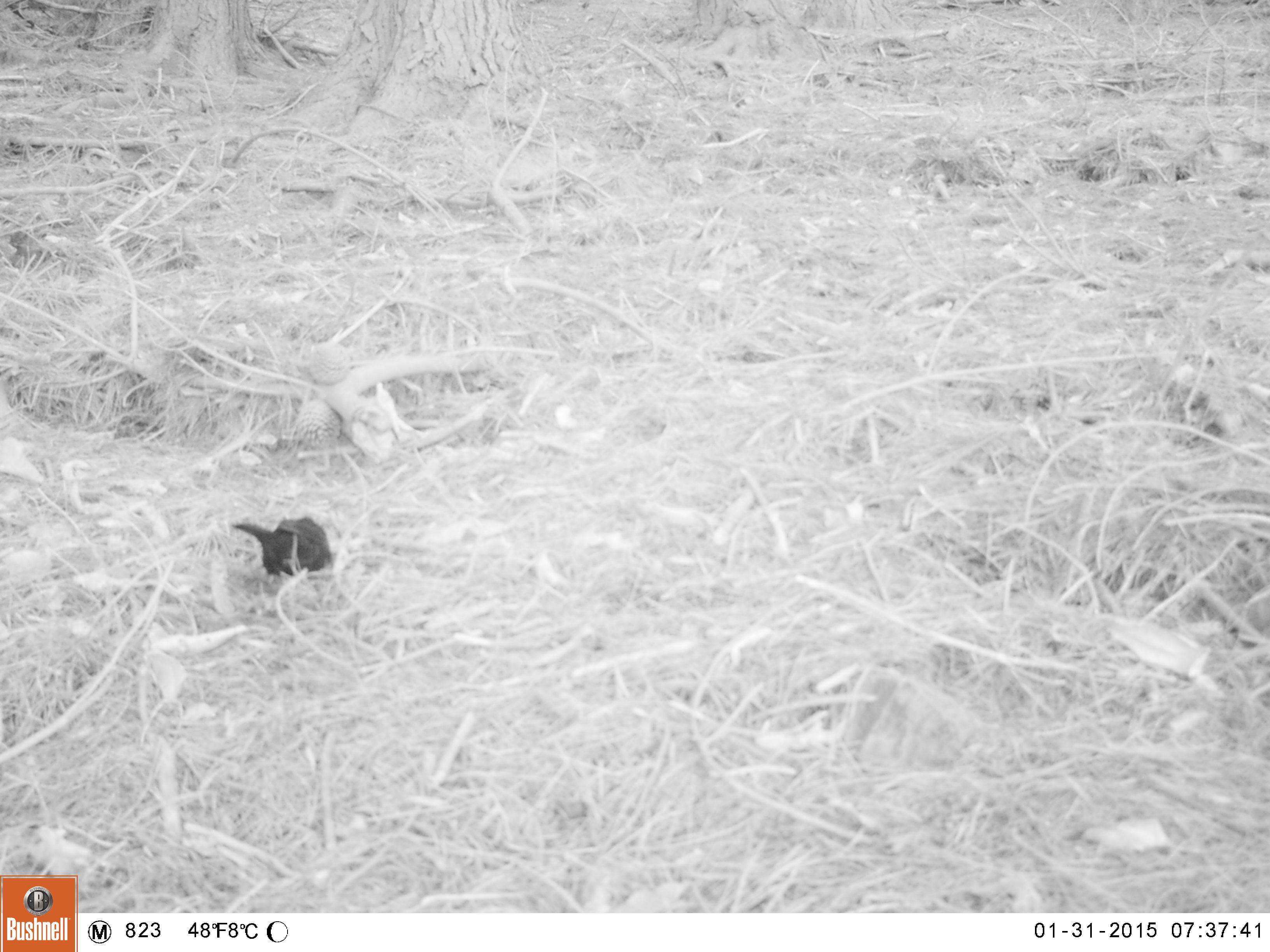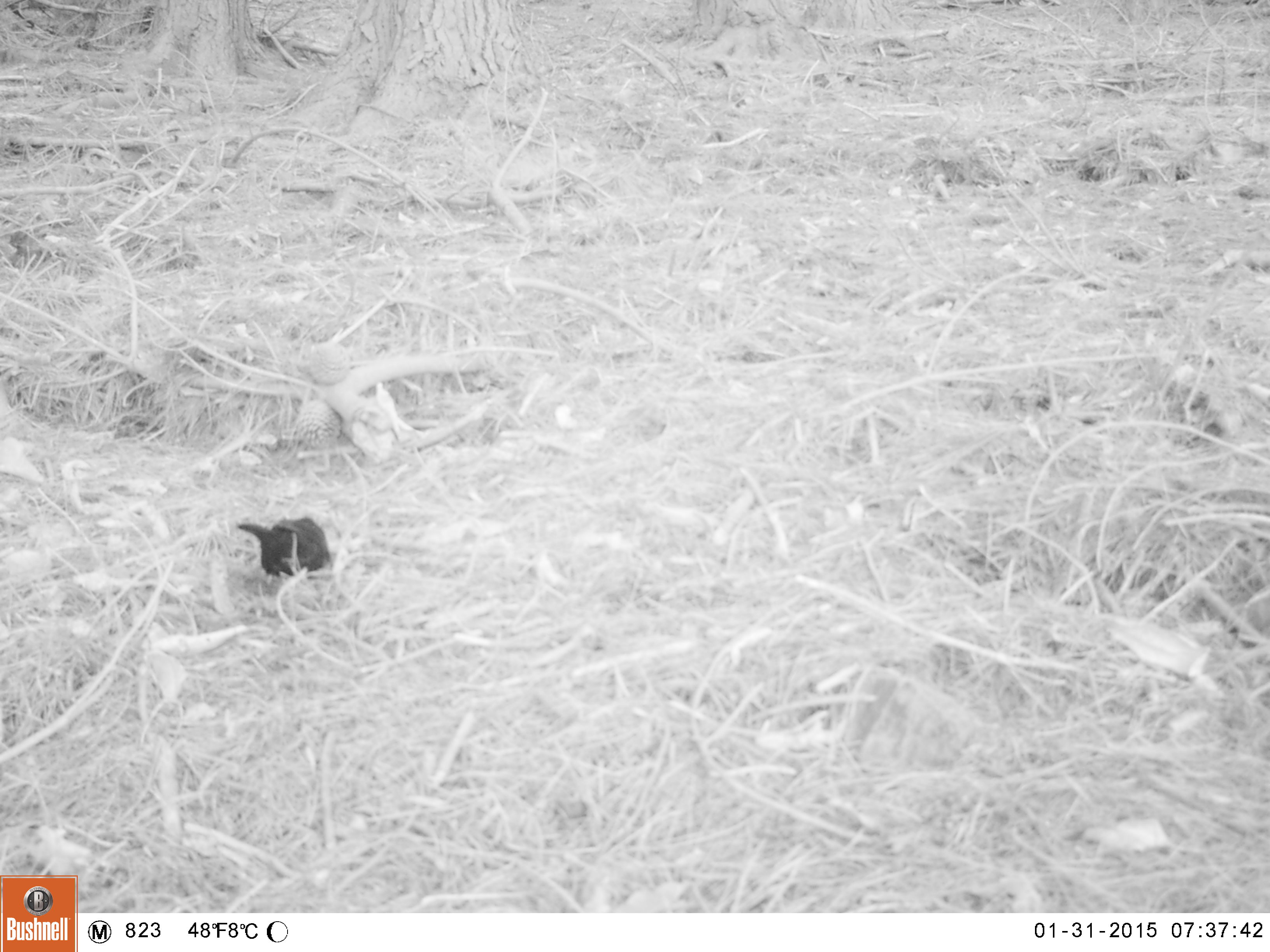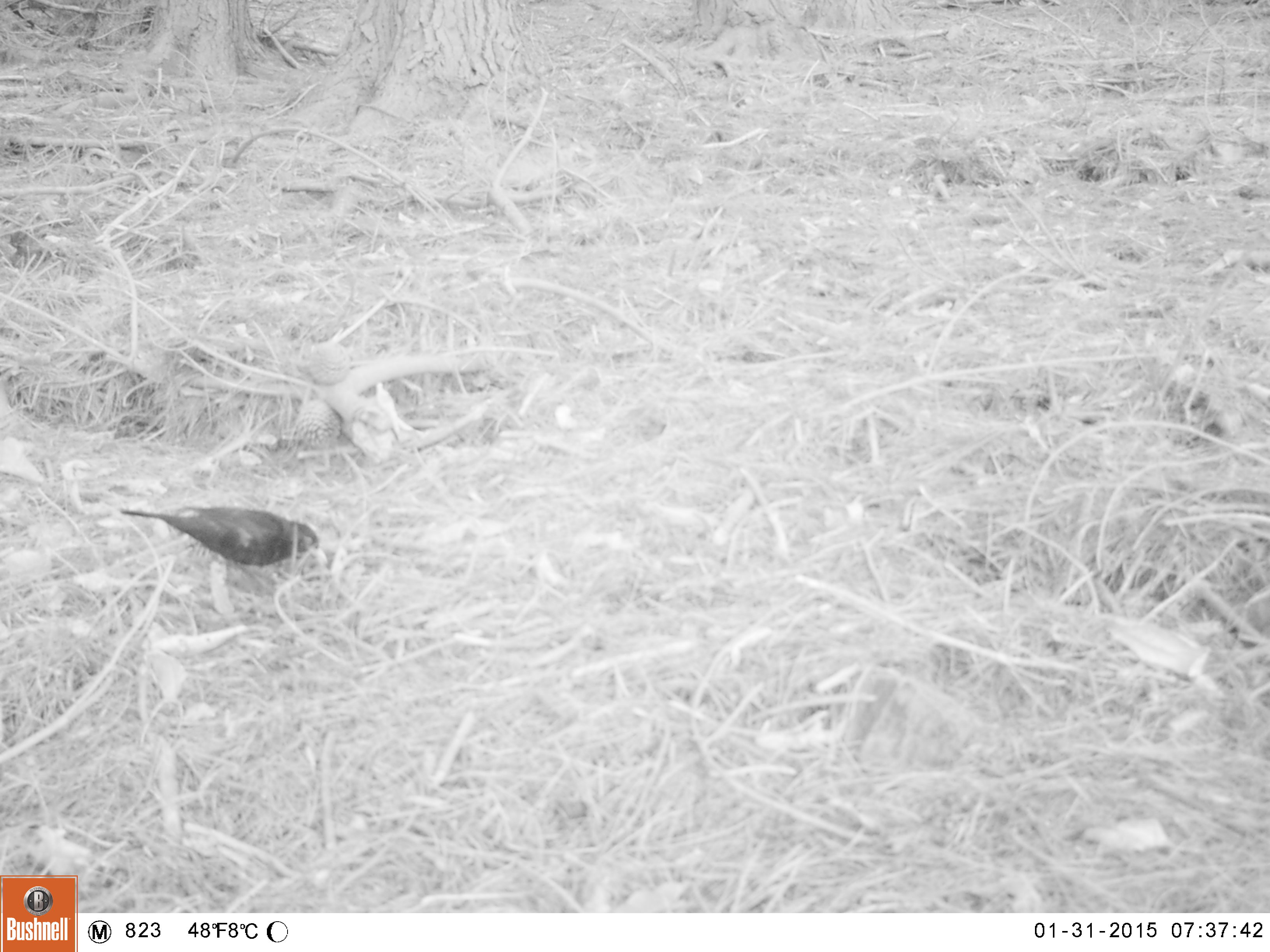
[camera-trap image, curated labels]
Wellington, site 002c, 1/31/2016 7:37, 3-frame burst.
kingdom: Animalia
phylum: Chordata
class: Aves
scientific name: Aves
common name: bird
Bird (Aves).